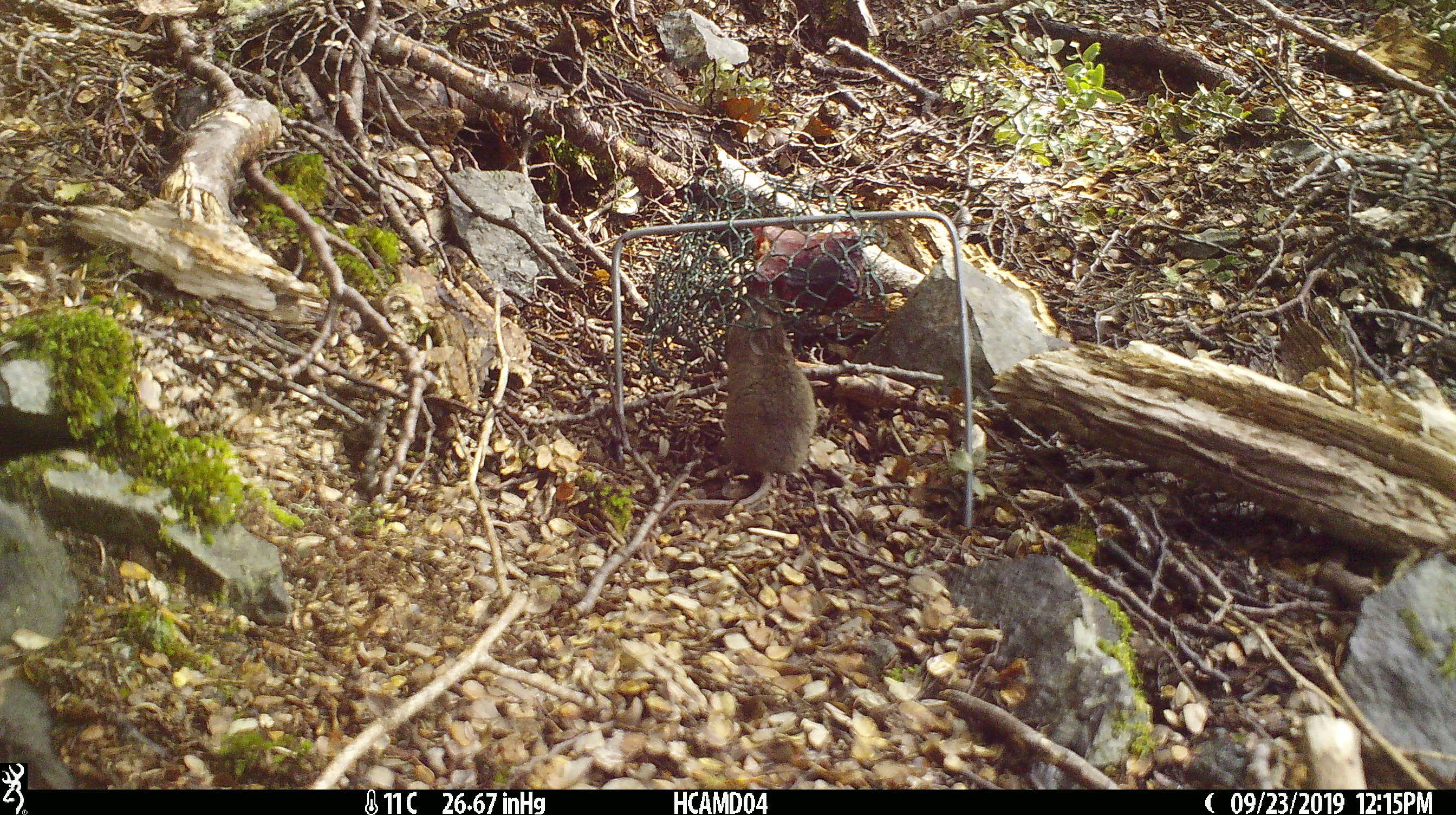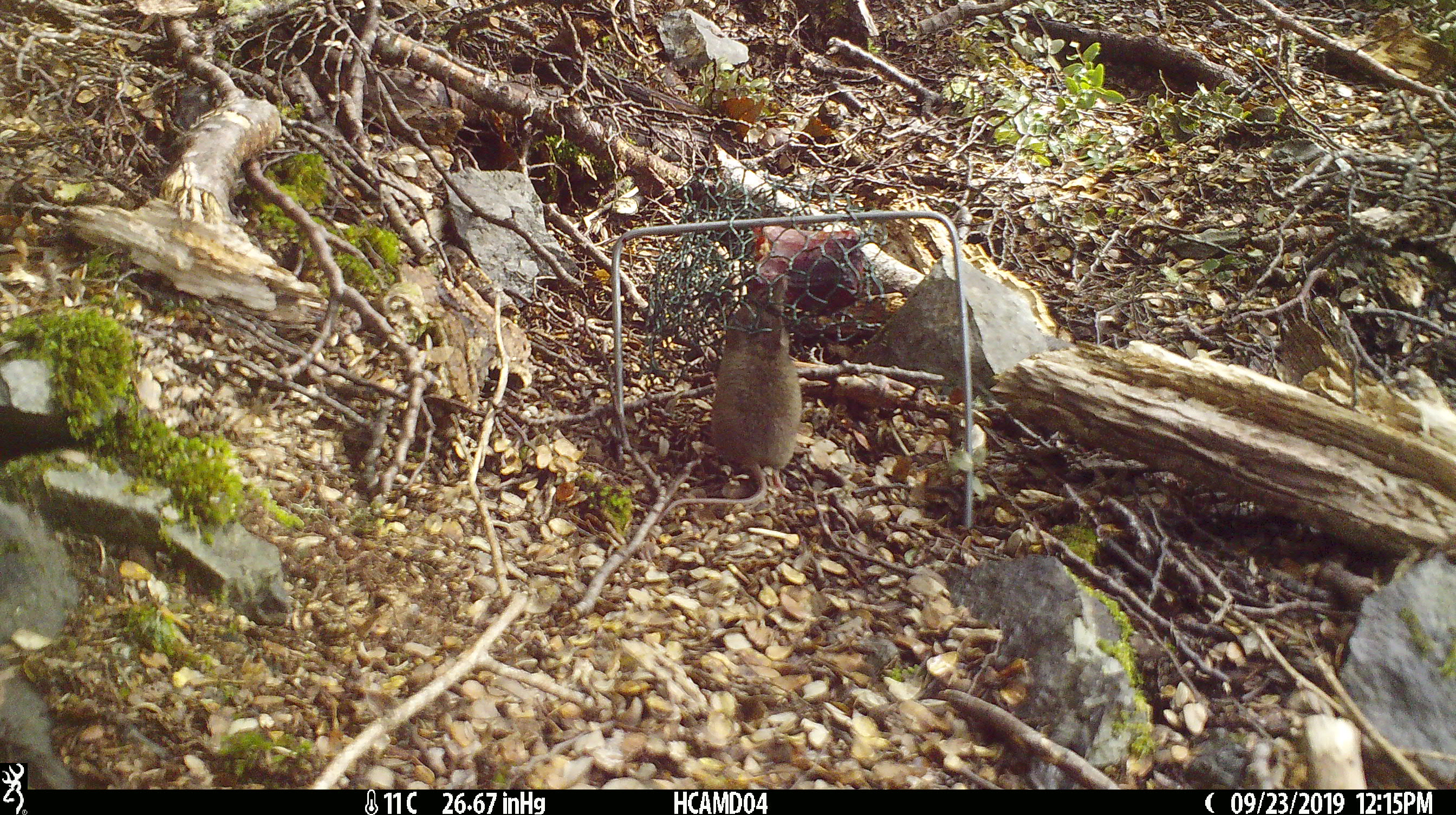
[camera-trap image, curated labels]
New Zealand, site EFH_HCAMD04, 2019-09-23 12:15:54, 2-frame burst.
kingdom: Animalia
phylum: Chordata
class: Mammalia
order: Rodentia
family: Muridae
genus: Mus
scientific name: Mus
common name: mouse